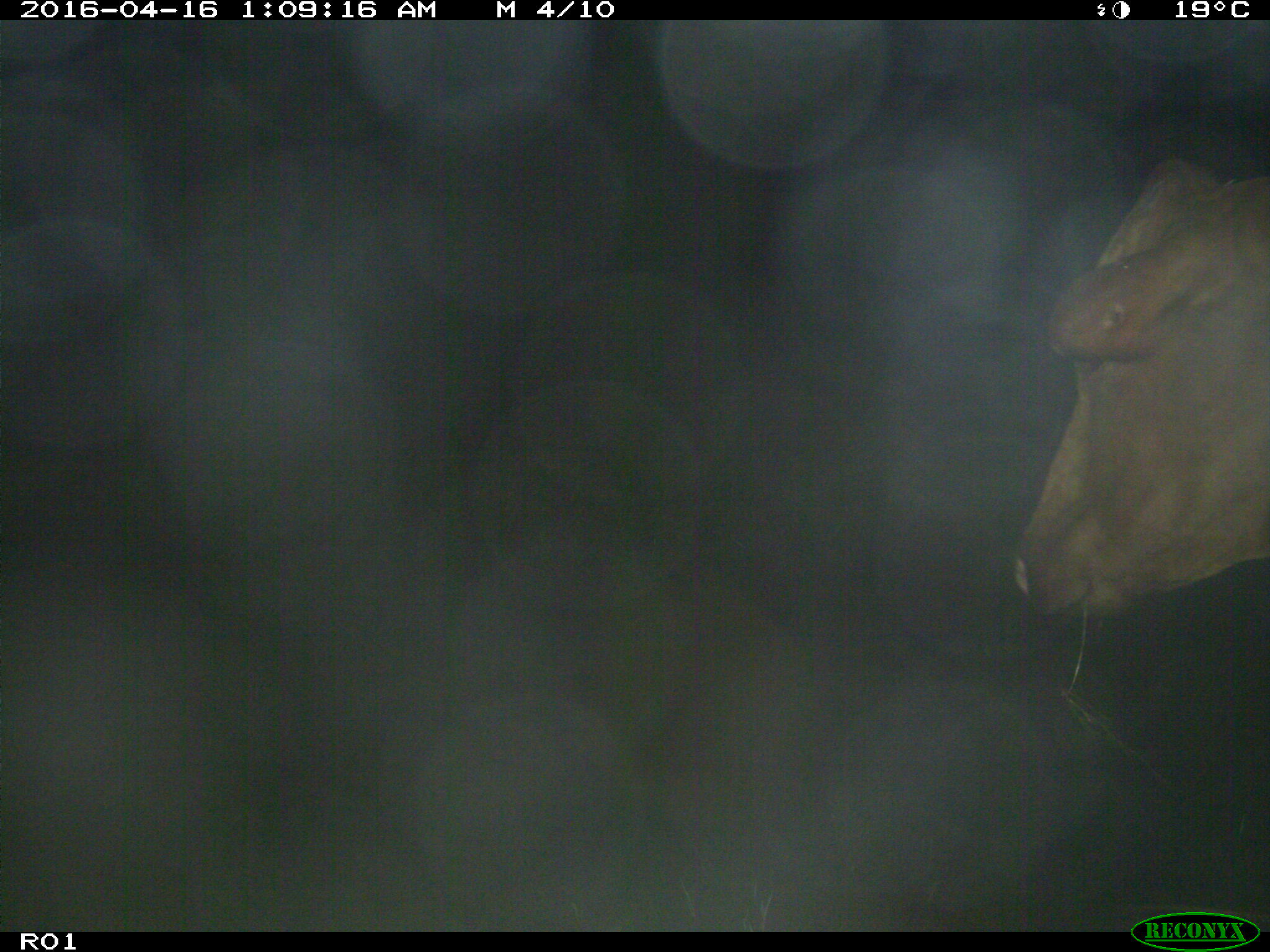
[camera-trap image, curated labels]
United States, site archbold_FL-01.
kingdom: Animalia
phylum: Chordata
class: Mammalia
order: Artiodactyla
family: Bovidae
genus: Bos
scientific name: Bos taurus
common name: domestic cow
Bos taurus (domestic cow).